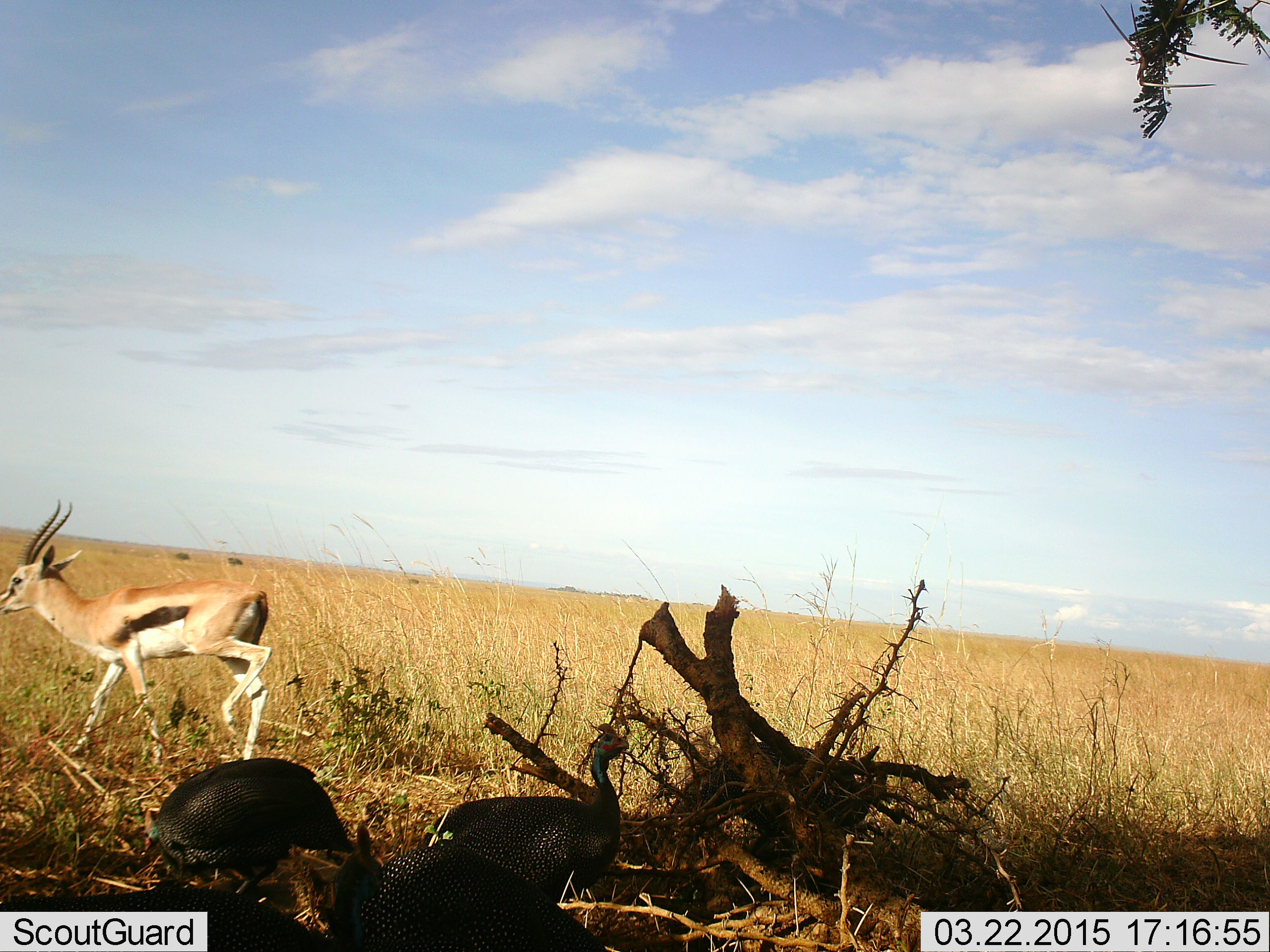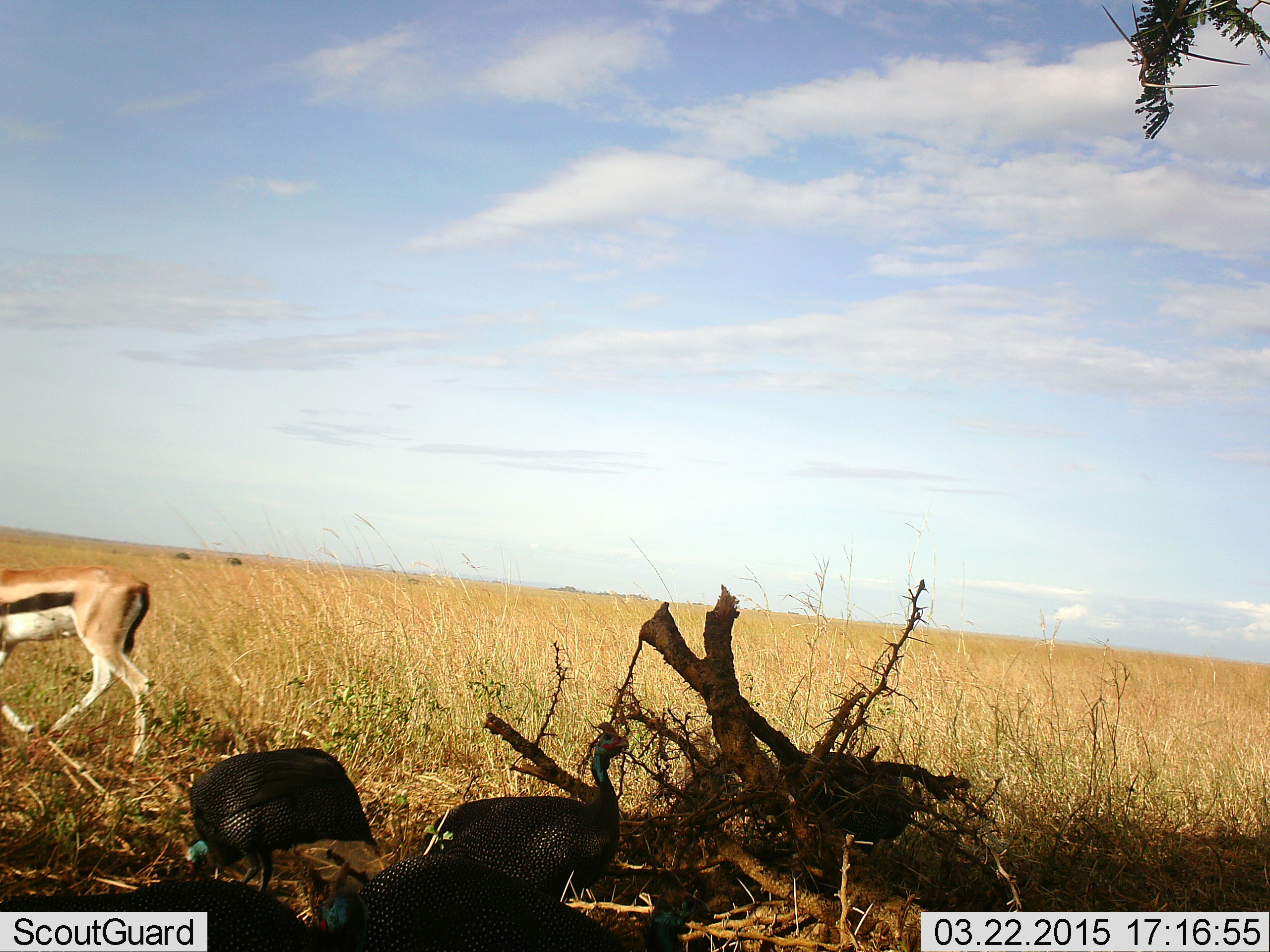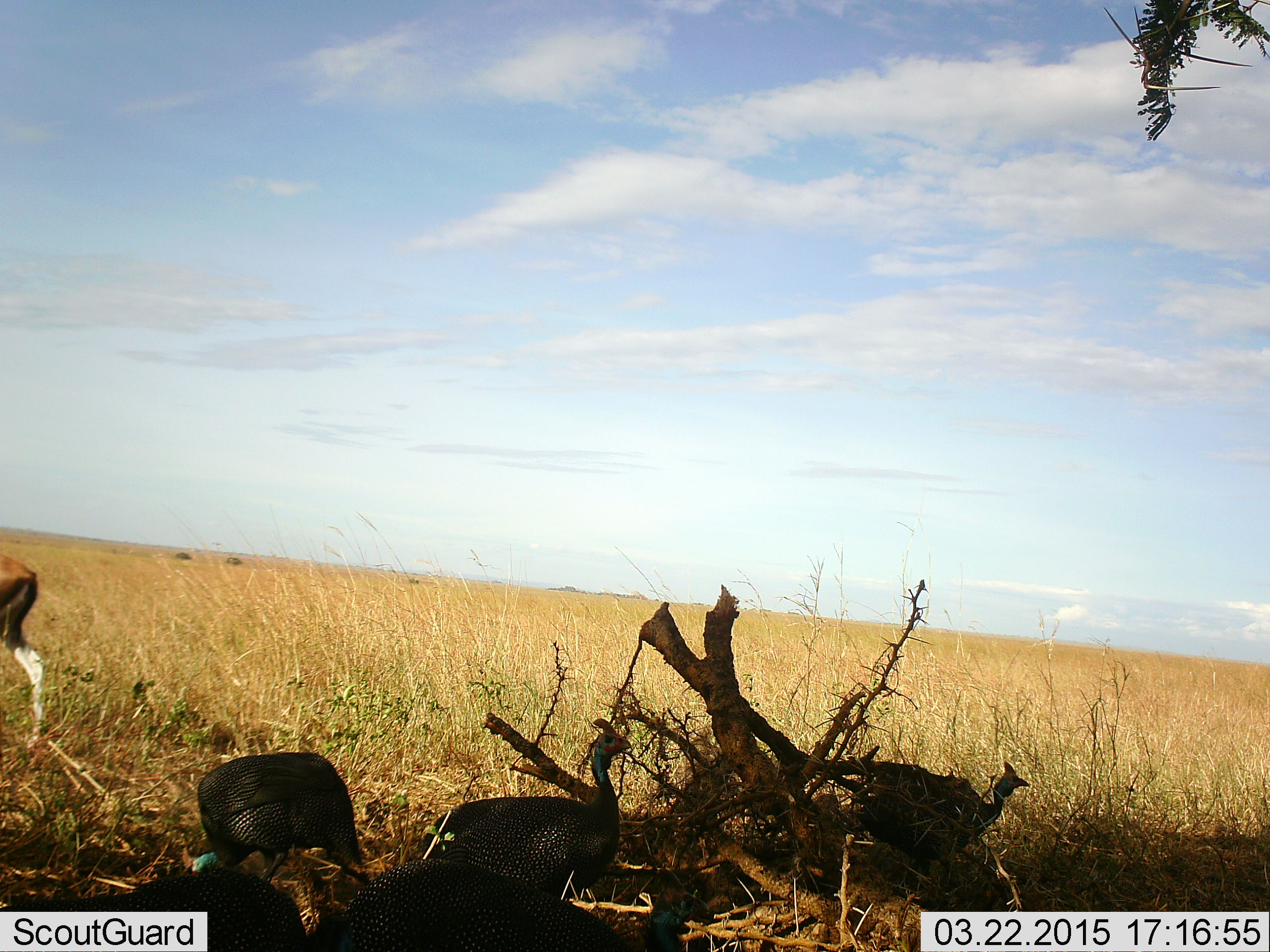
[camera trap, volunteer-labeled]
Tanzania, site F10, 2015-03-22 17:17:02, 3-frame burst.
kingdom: Animalia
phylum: Chordata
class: Mammalia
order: Artiodactyla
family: Bovidae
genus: Eudorcas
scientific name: Eudorcas thomsonii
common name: thomson's gazelle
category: gazellethomsons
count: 1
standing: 7%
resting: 0%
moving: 86%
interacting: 0%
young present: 0%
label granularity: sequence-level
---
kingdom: Animalia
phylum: Chordata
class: Aves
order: Galliformes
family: Numididae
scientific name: Numididae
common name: guinea fowl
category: guineafowl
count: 3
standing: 62%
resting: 0%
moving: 38%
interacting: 8%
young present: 0%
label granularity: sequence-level